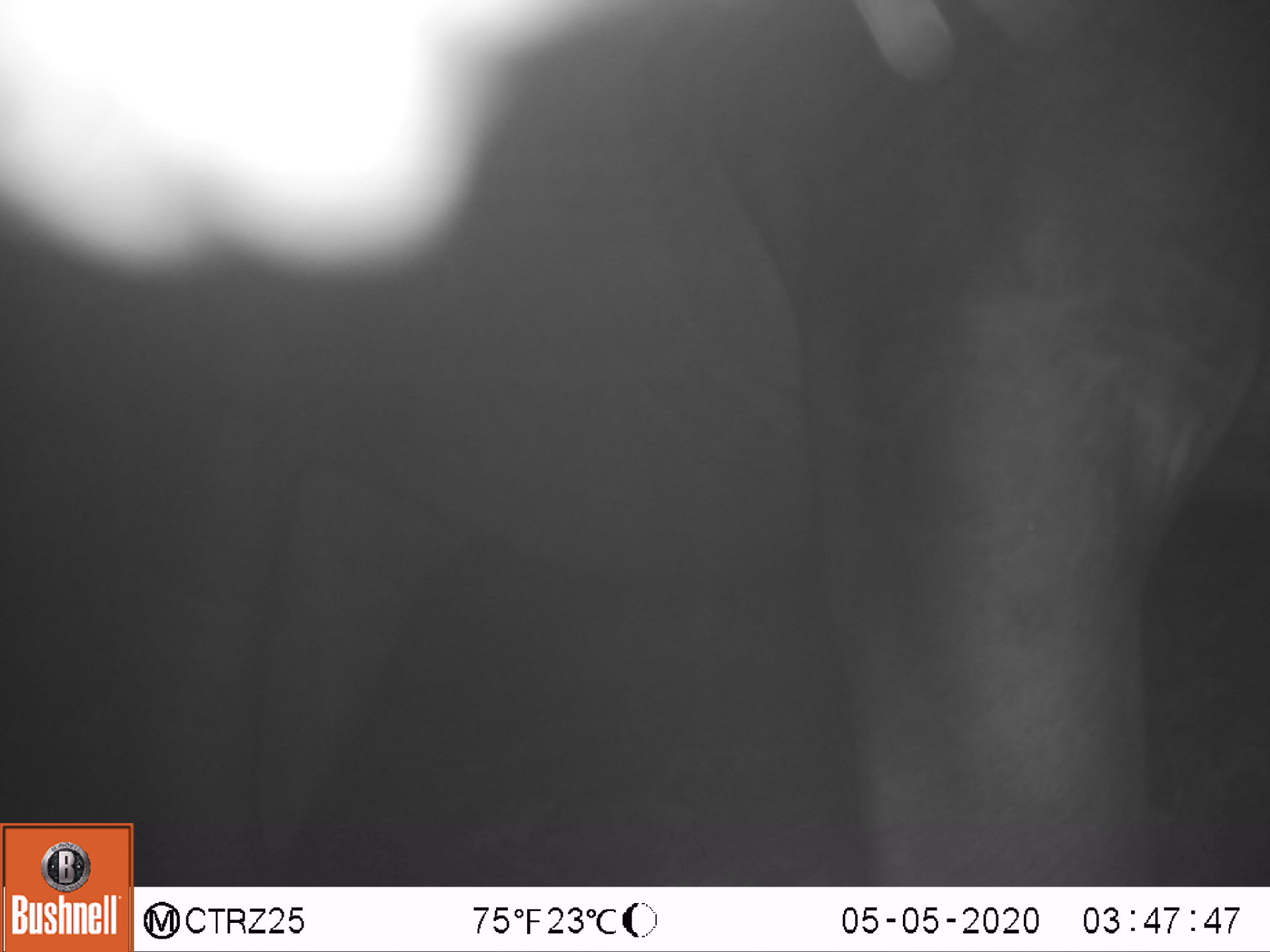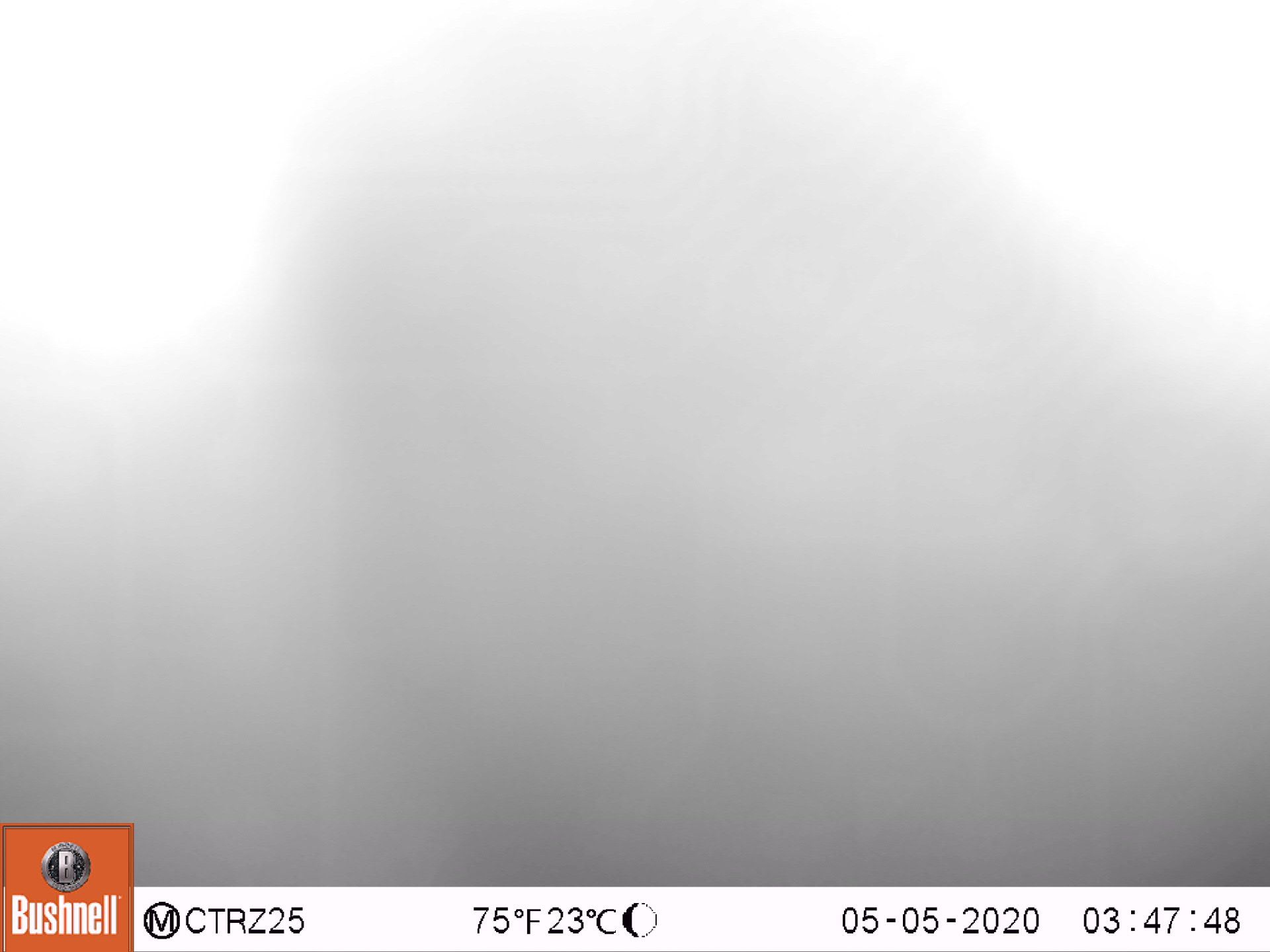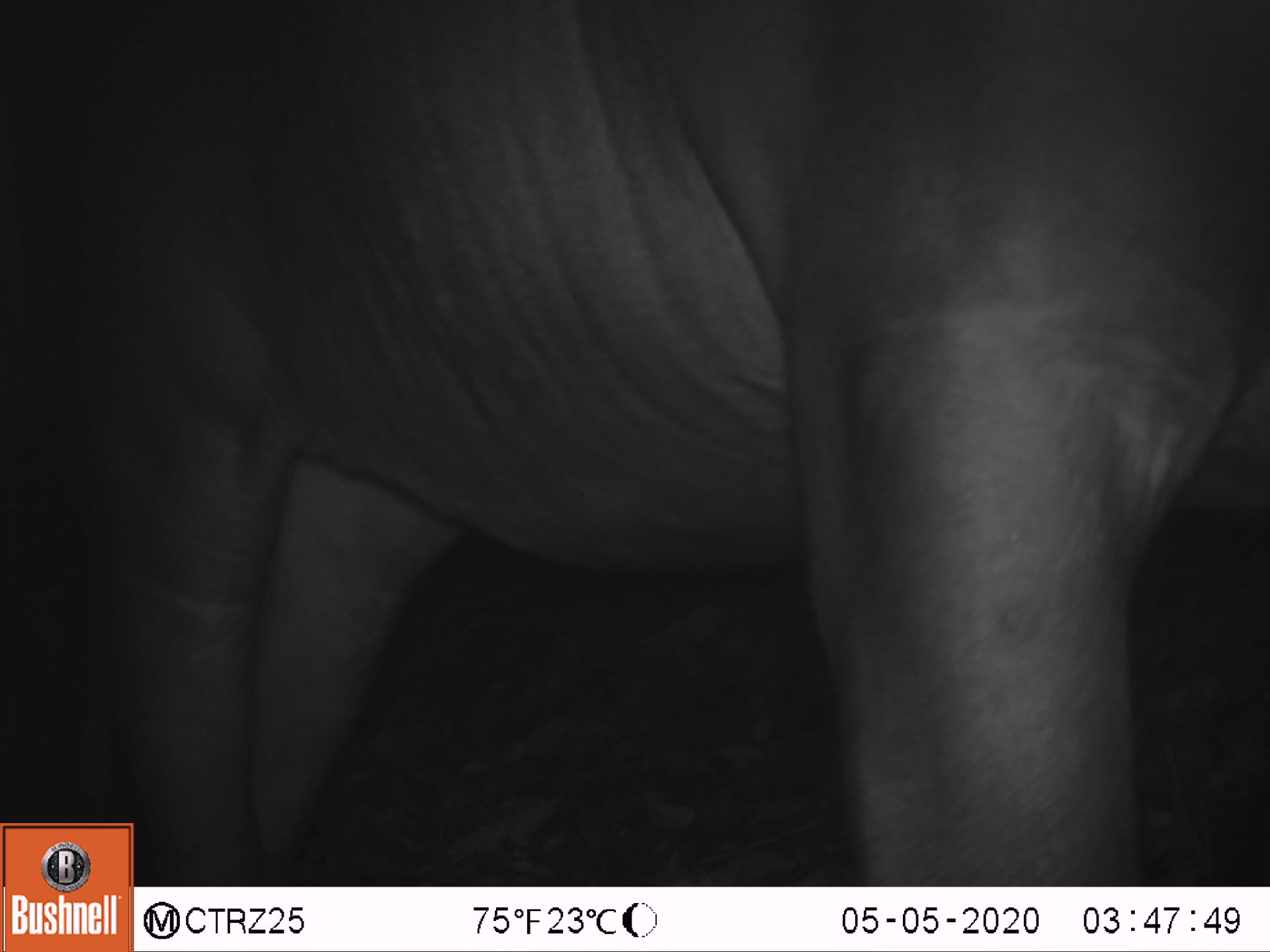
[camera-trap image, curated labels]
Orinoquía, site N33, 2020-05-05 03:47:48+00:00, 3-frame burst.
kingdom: Animalia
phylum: Chordata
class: Mammalia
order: Perissodactyla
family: Tapiridae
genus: Tapirus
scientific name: Tapirus terrestris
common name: lowland tapir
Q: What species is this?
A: Lowland tapir (Tapirus terrestris).